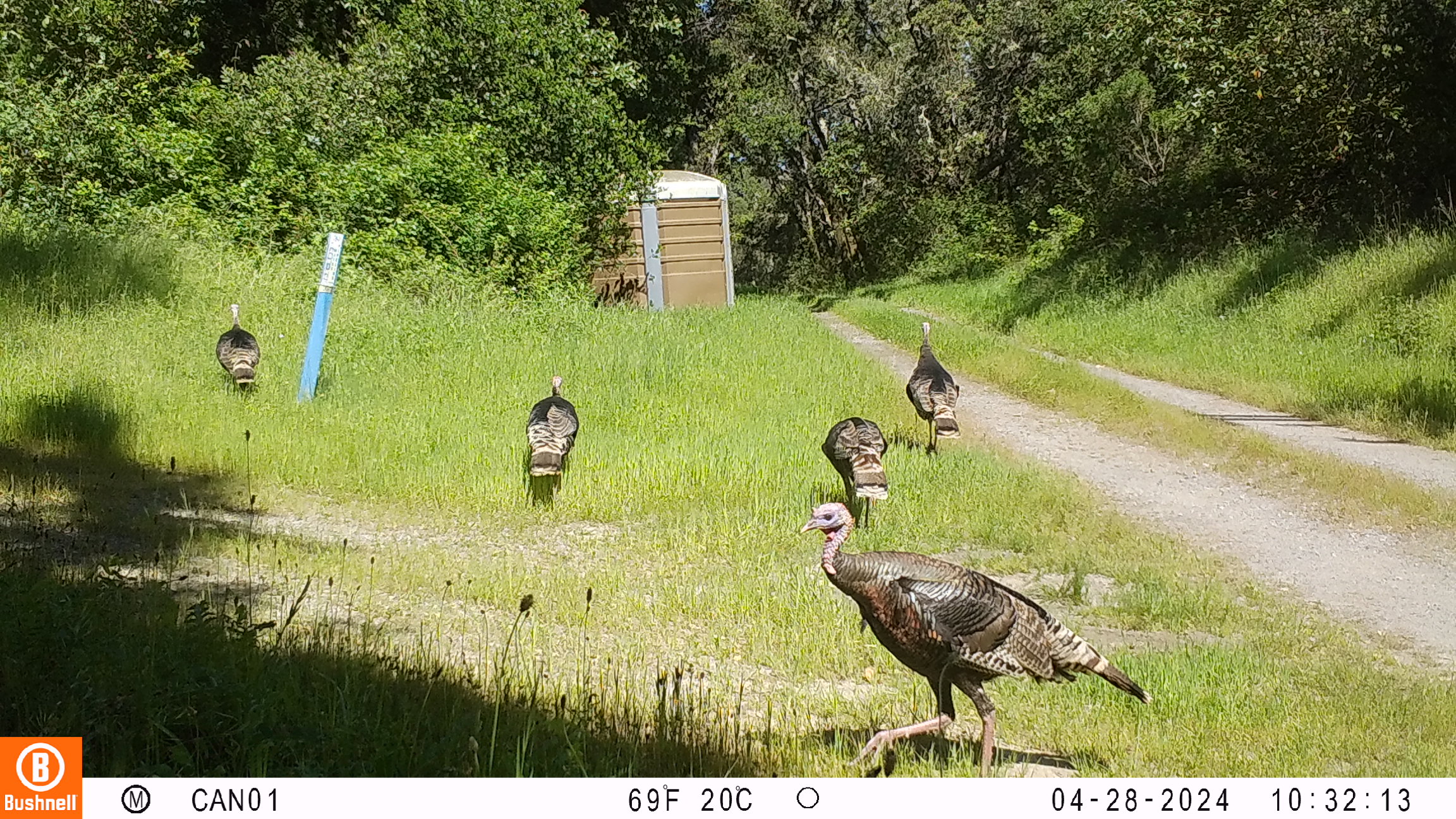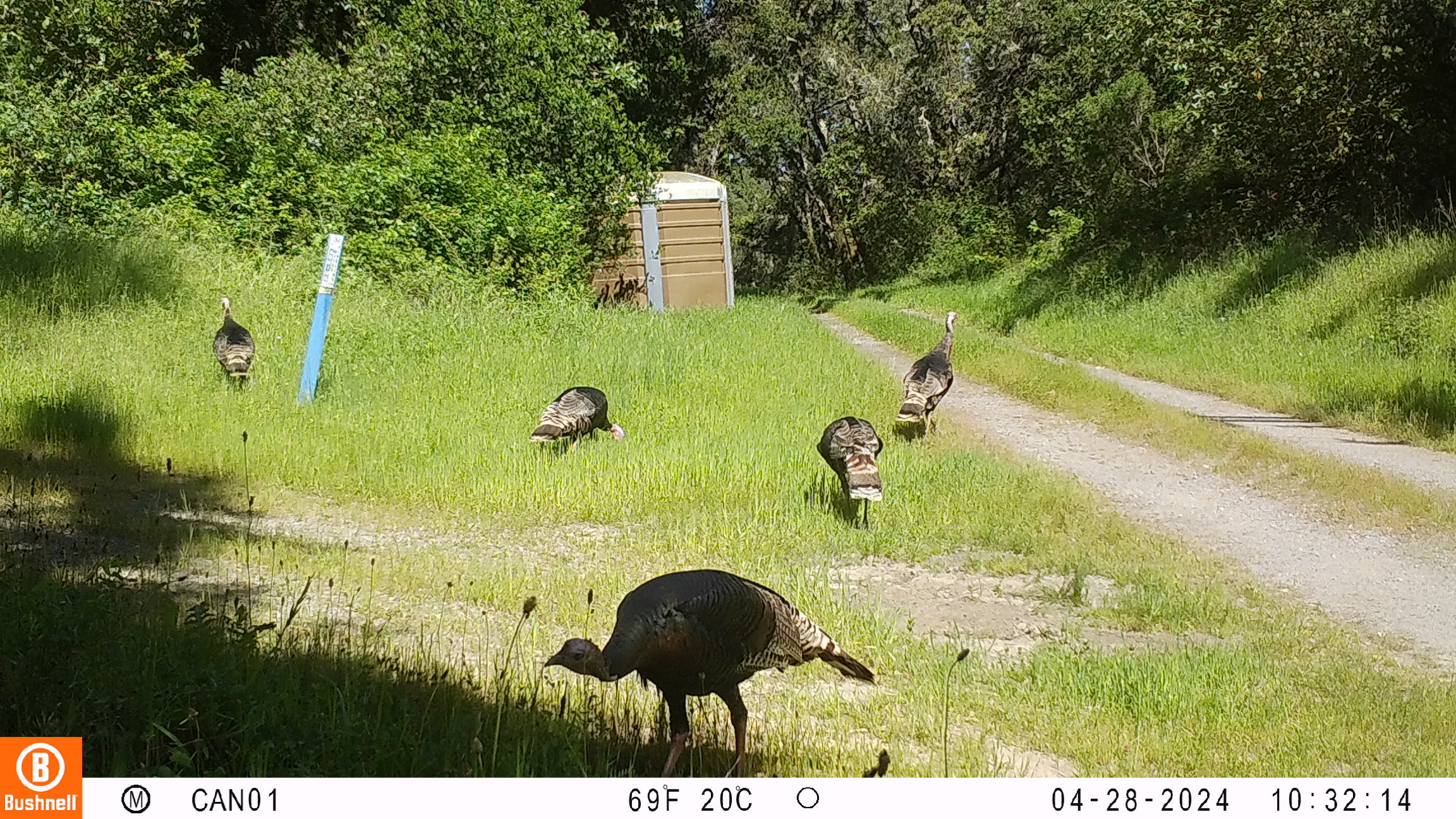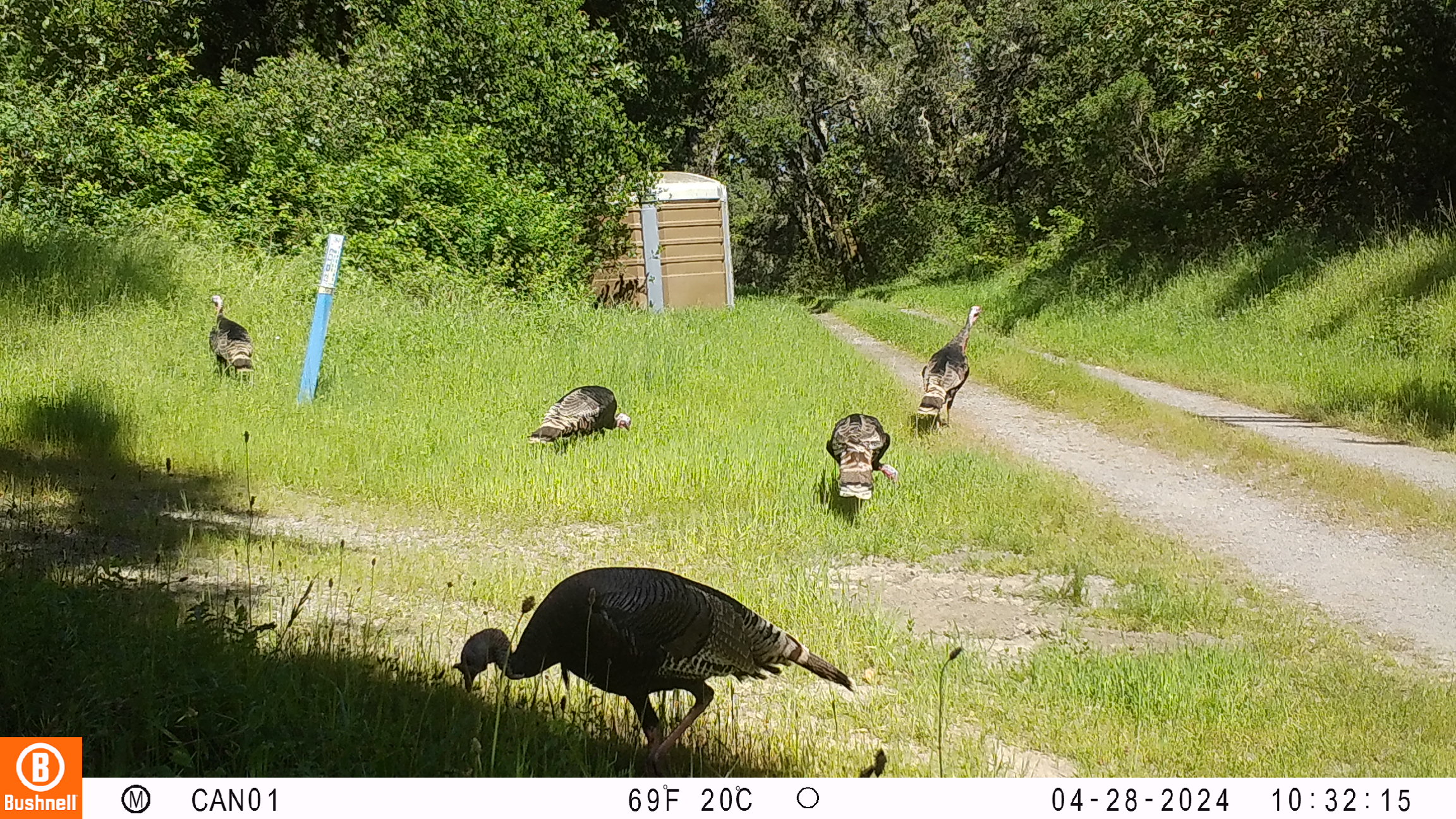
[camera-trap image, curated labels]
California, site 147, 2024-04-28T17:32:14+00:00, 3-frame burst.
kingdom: Animalia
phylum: Chordata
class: Aves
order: Galliformes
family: Phasianidae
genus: Meleagris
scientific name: Meleagris gallopavo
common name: turkey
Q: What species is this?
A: Turkey (Meleagris gallopavo).